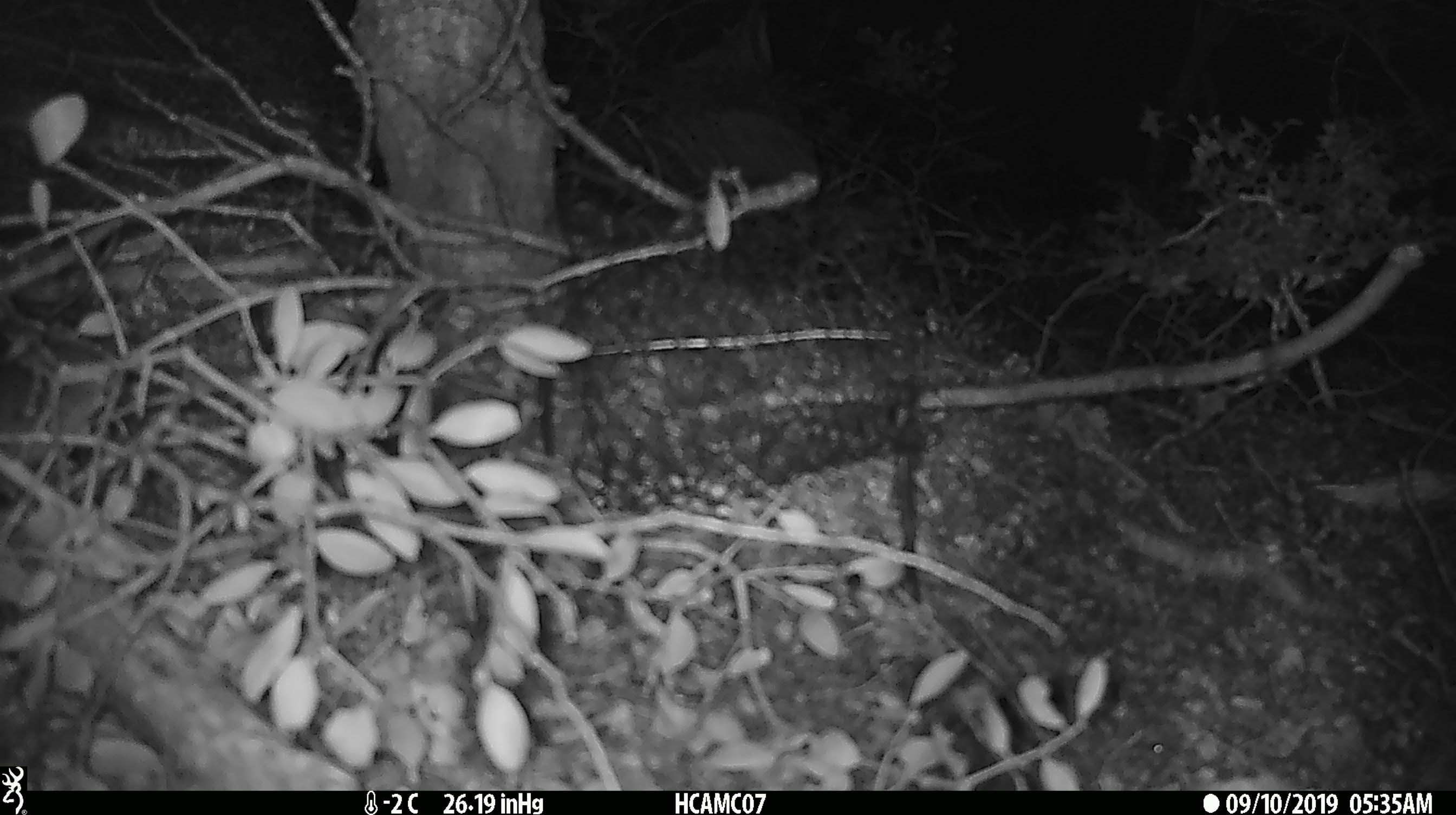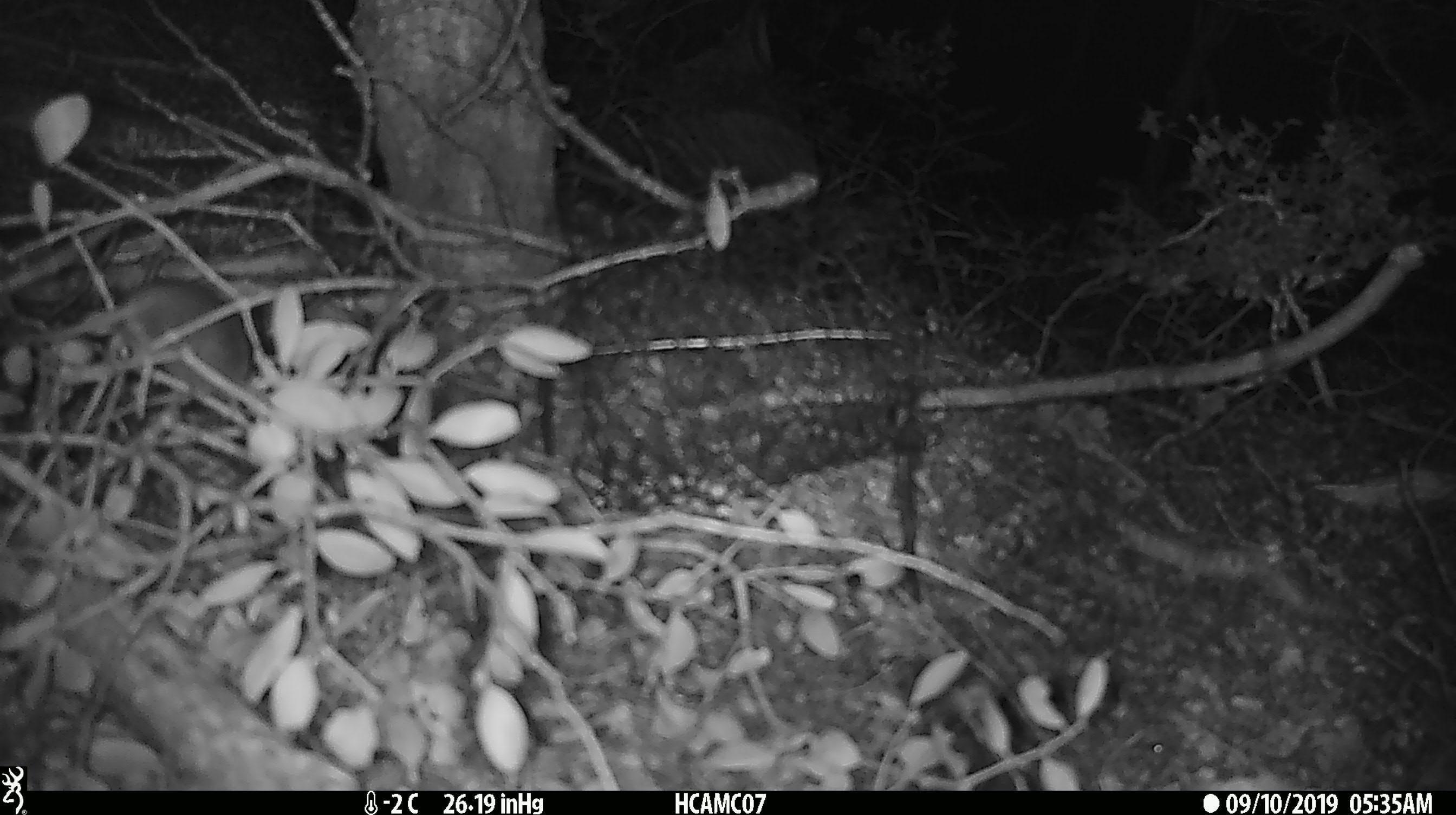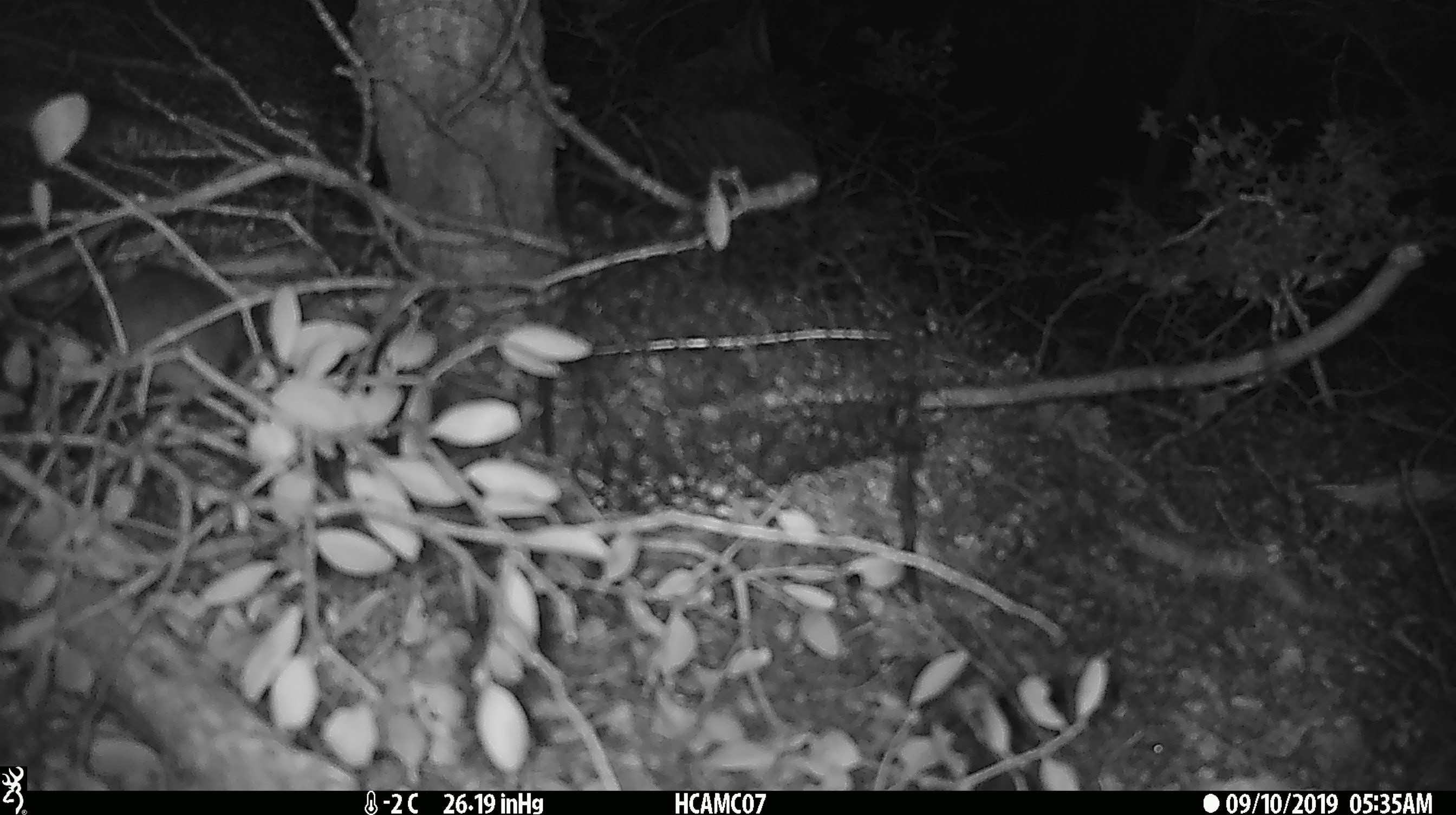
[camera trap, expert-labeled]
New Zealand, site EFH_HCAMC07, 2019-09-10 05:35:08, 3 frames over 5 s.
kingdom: Animalia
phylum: Chordata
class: Mammalia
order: Rodentia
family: Muridae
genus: Mus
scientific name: Mus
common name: mouse